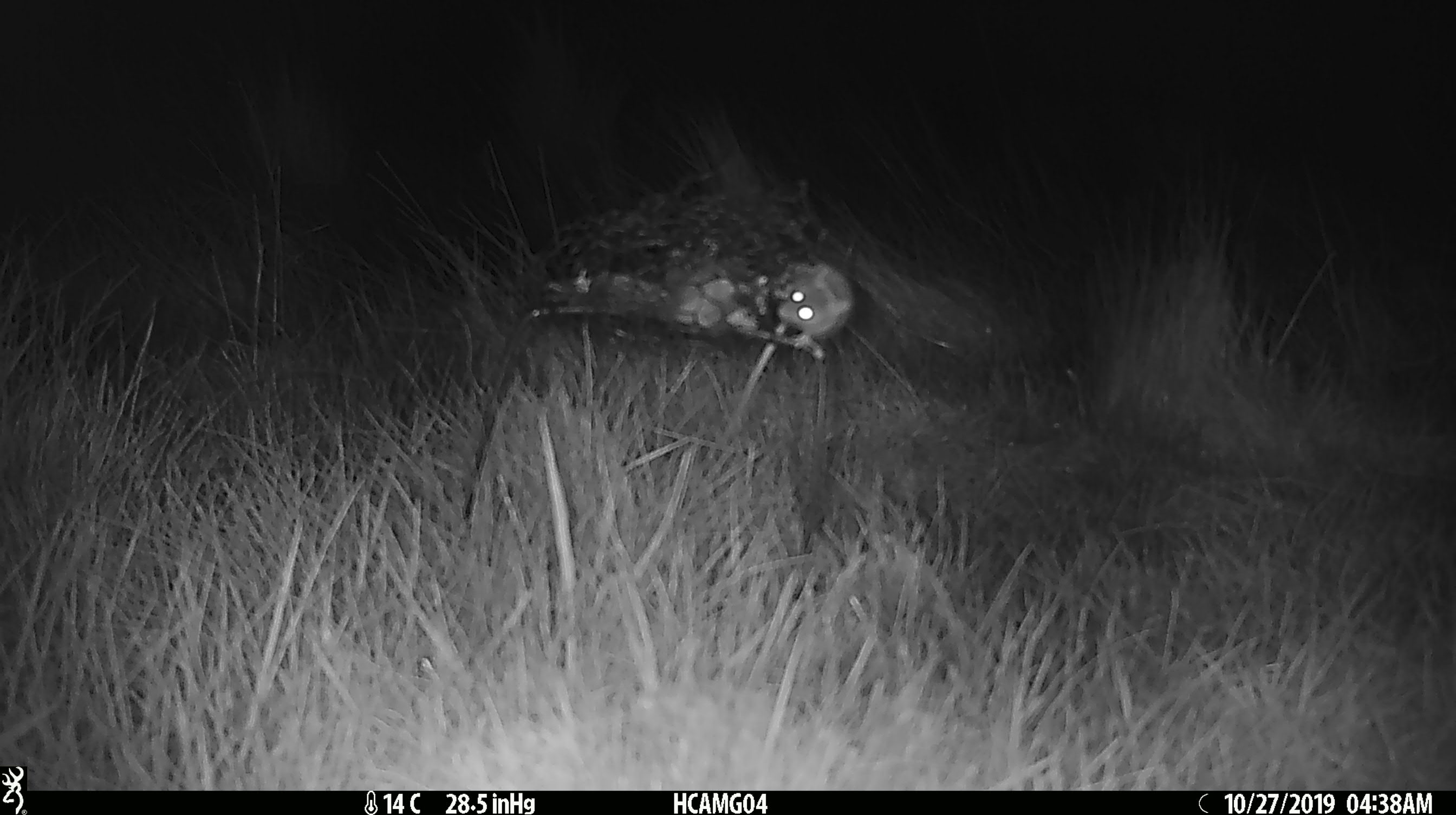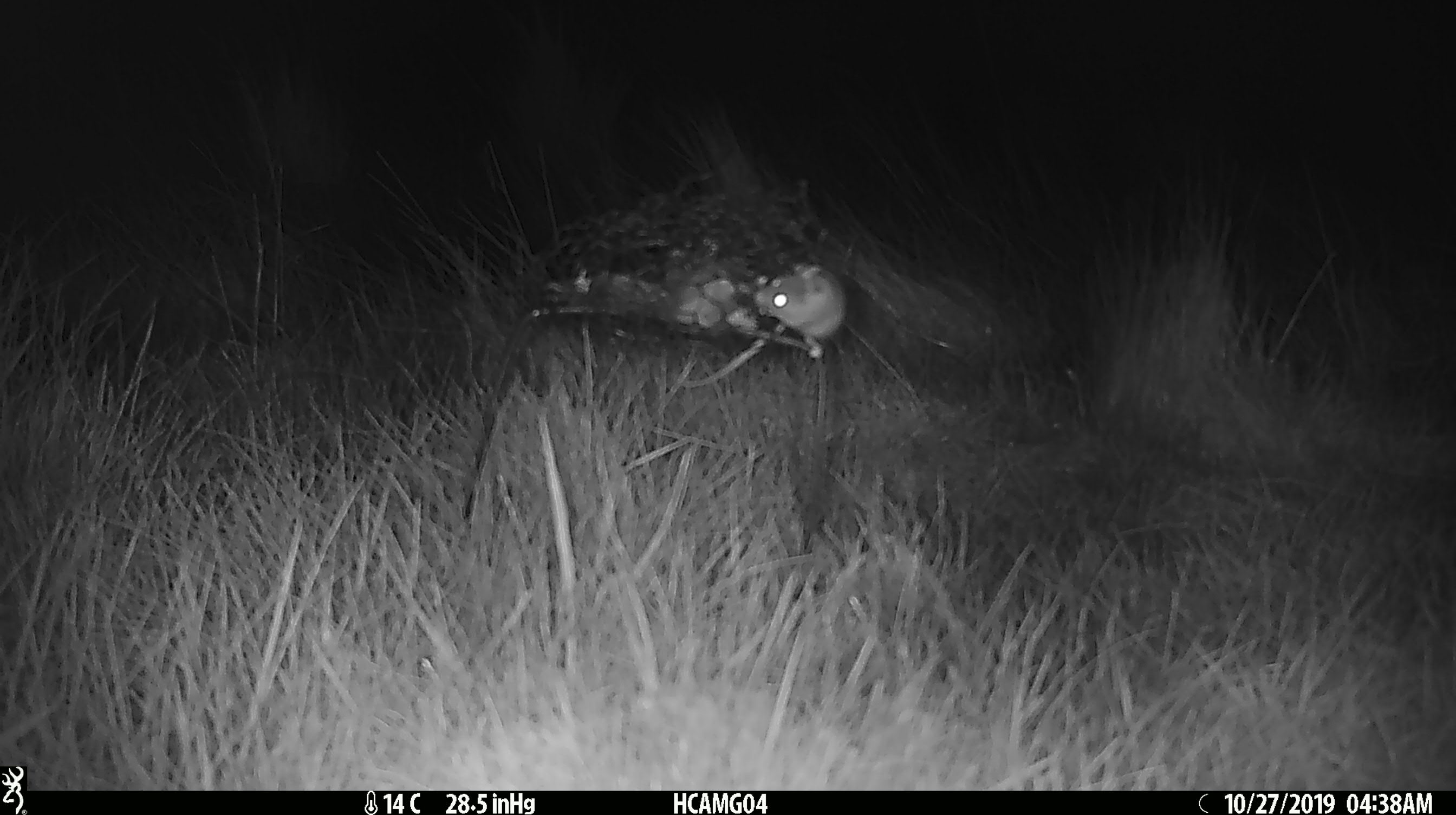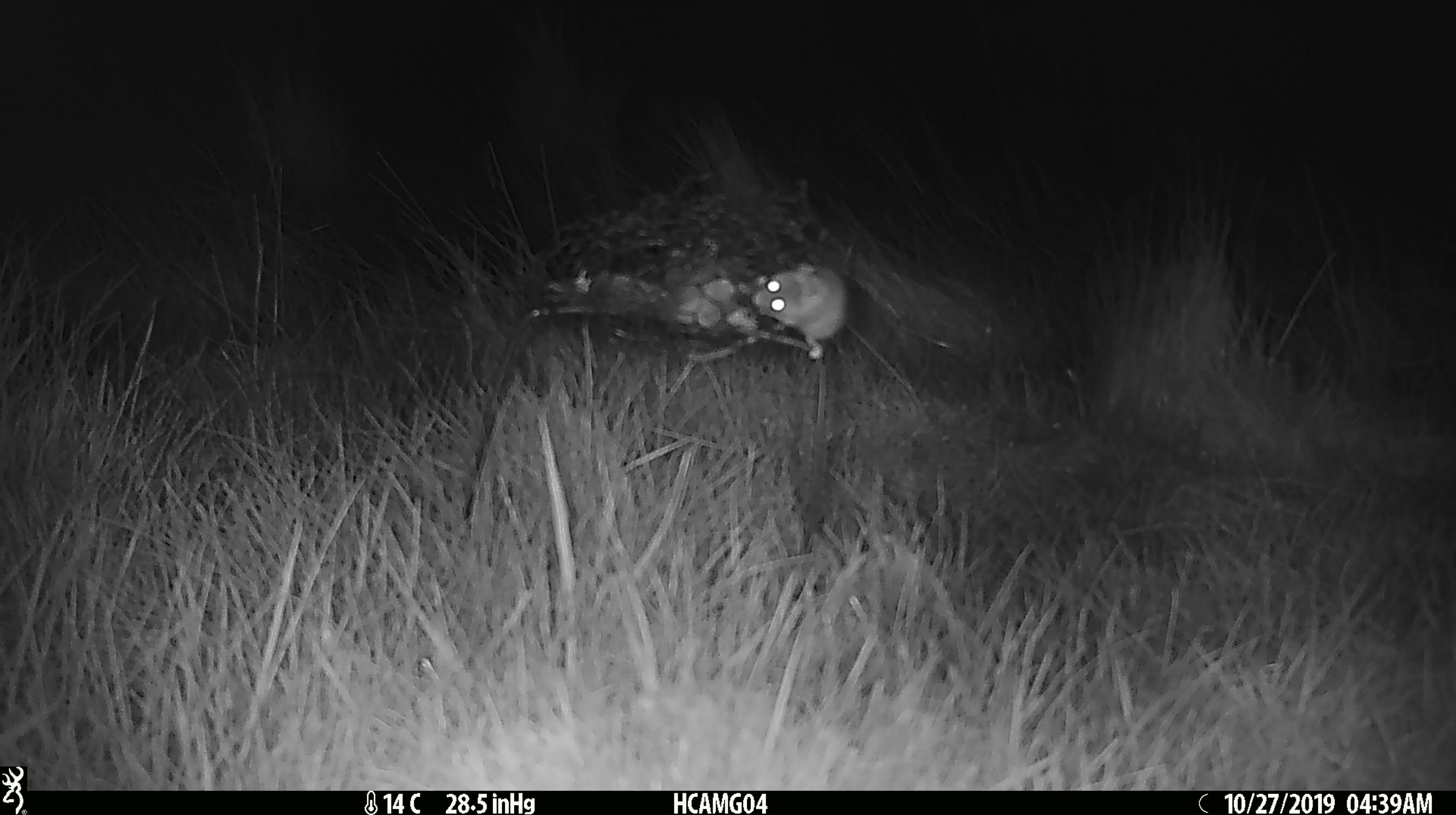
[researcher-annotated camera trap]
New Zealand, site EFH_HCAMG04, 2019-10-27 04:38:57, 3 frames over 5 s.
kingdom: Animalia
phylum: Chordata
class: Mammalia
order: Rodentia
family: Muridae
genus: Mus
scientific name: Mus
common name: mouse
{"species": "mouse (Mus)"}